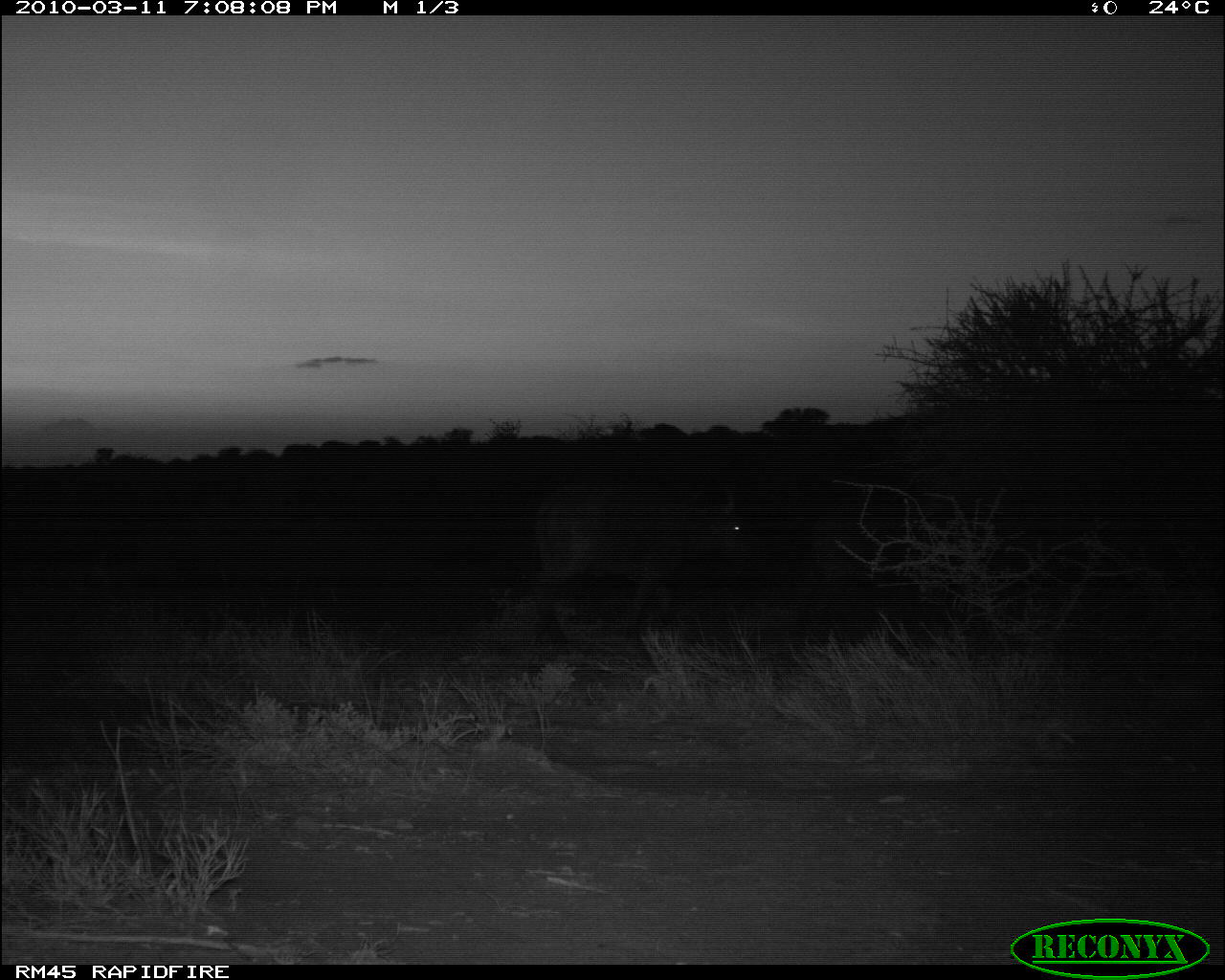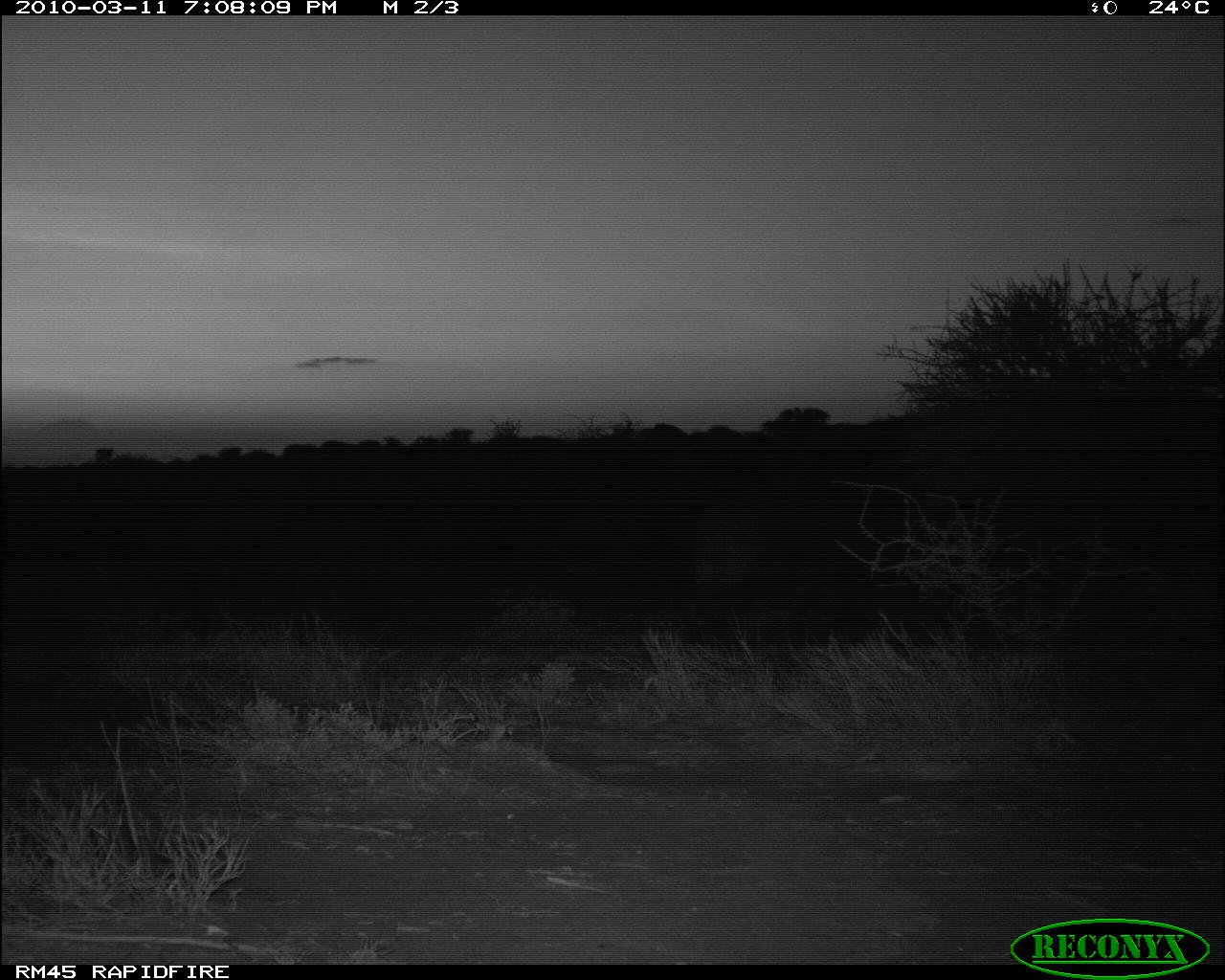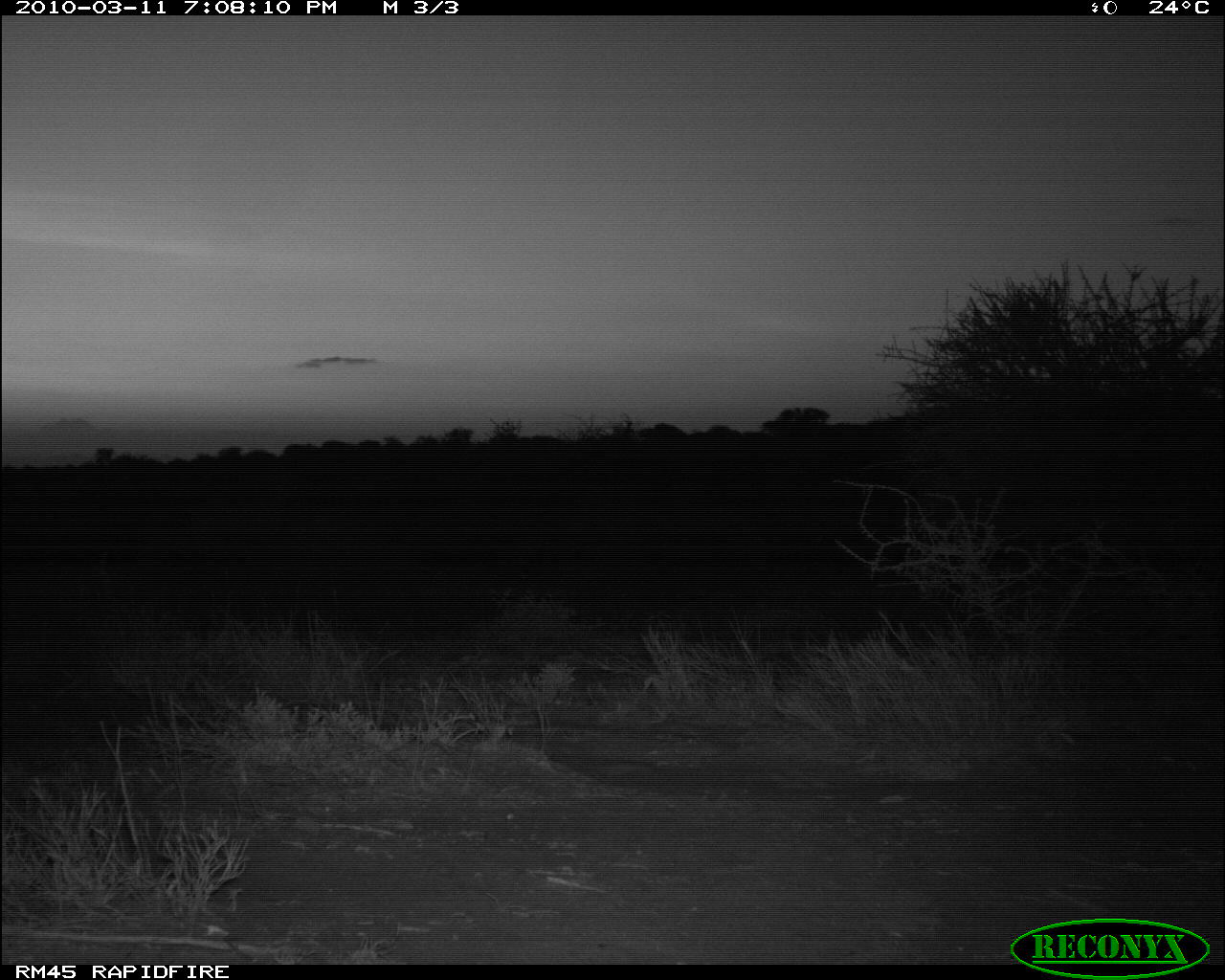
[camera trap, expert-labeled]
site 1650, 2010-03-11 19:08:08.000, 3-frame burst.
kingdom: Animalia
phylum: Chordata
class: Mammalia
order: Artiodactyla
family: Bovidae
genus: Syncerus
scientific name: Syncerus caffer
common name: african buffalo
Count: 1.